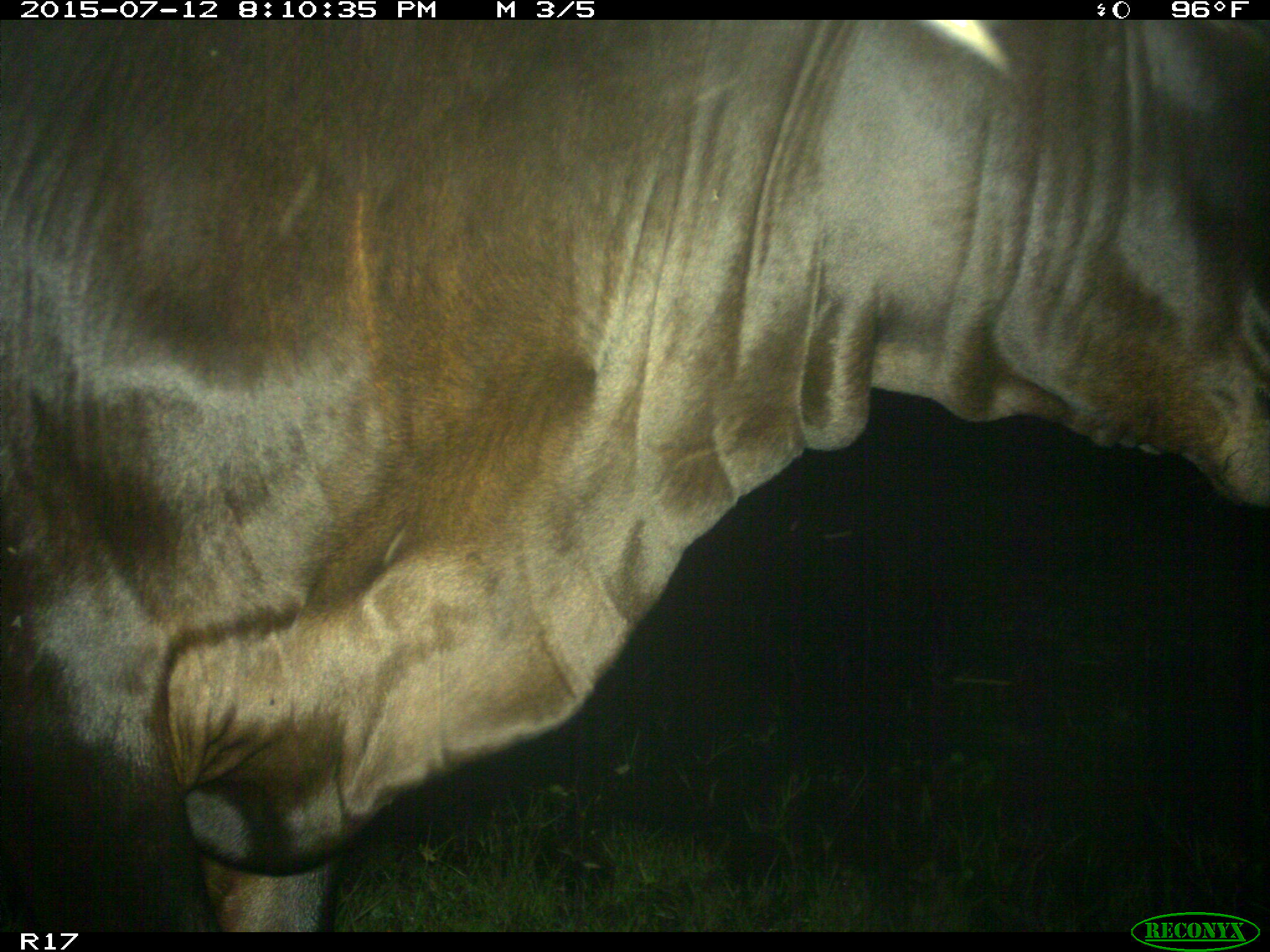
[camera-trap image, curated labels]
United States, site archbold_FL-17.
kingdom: Animalia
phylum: Chordata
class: Mammalia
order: Artiodactyla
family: Bovidae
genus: Bos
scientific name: Bos taurus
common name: domestic cow